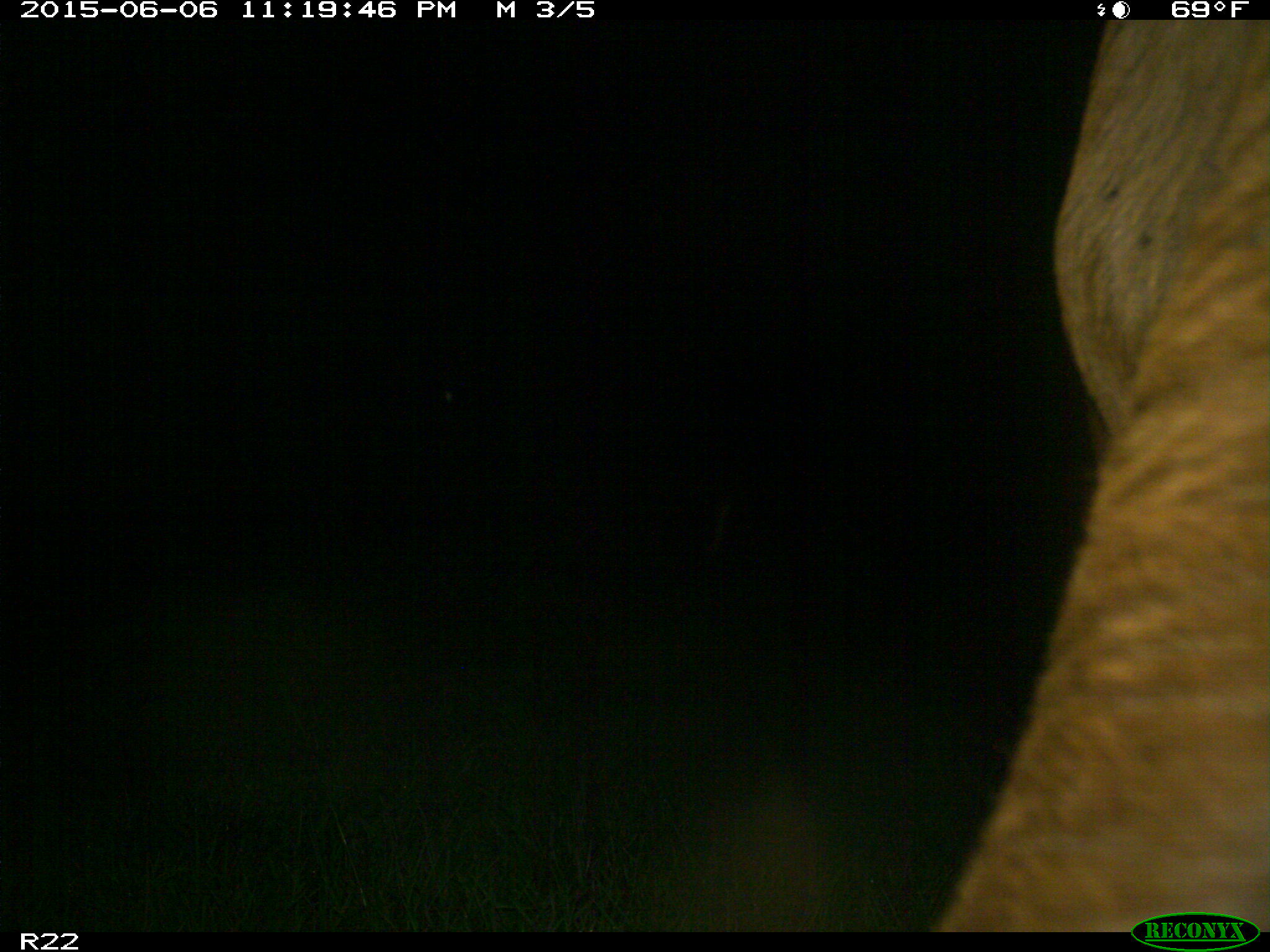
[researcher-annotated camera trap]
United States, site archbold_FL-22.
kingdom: Animalia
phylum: Chordata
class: Mammalia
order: Artiodactyla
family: Bovidae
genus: Bos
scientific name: Bos taurus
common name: domestic cow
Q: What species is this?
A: Bos taurus (domestic cow).